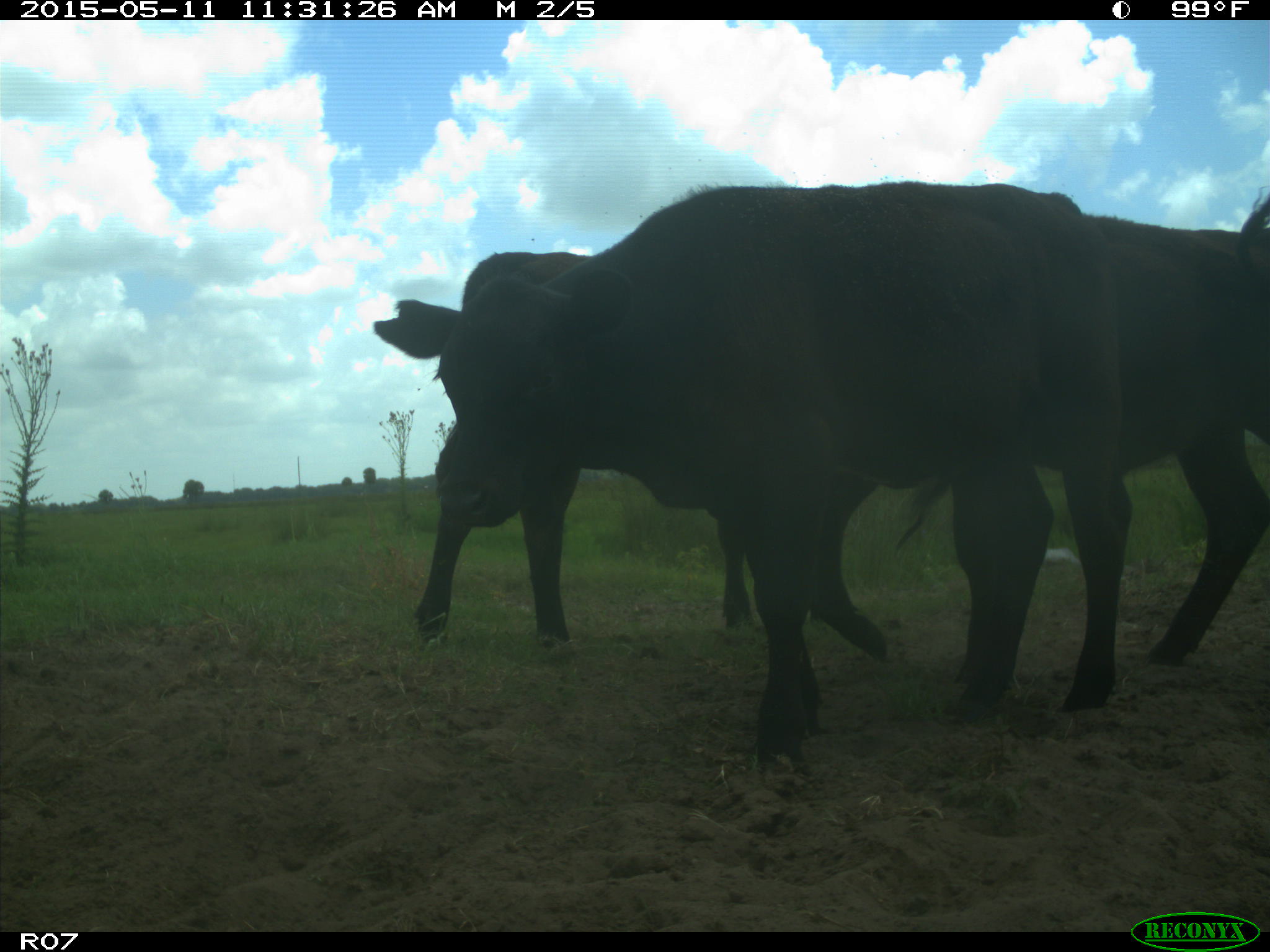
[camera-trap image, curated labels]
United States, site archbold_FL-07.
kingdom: Animalia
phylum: Chordata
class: Mammalia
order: Artiodactyla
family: Bovidae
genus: Bos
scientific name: Bos taurus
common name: domestic cow